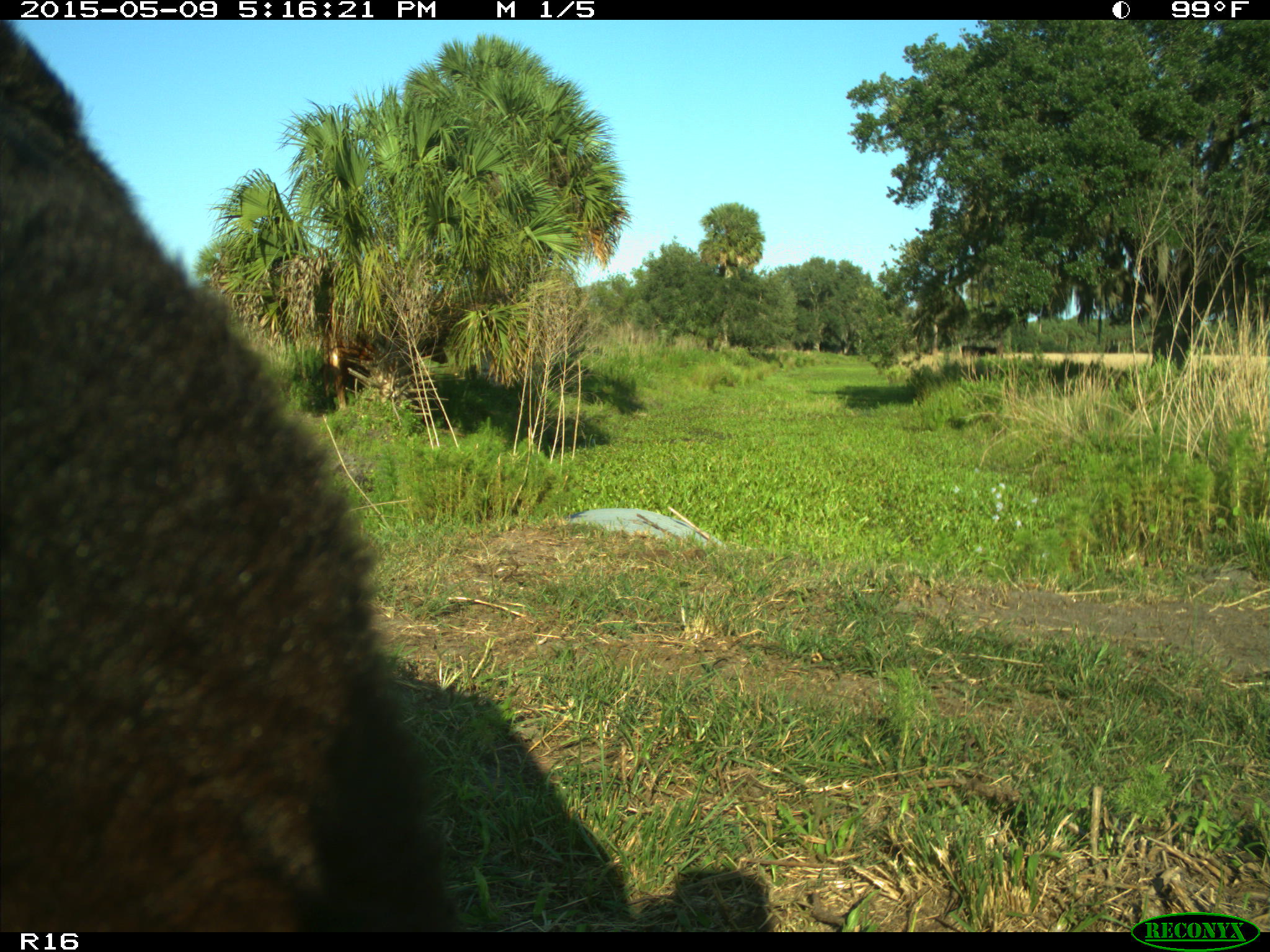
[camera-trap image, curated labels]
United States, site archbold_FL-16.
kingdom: Animalia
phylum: Chordata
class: Mammalia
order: Artiodactyla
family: Suidae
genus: Sus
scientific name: Sus scrofa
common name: wild boar